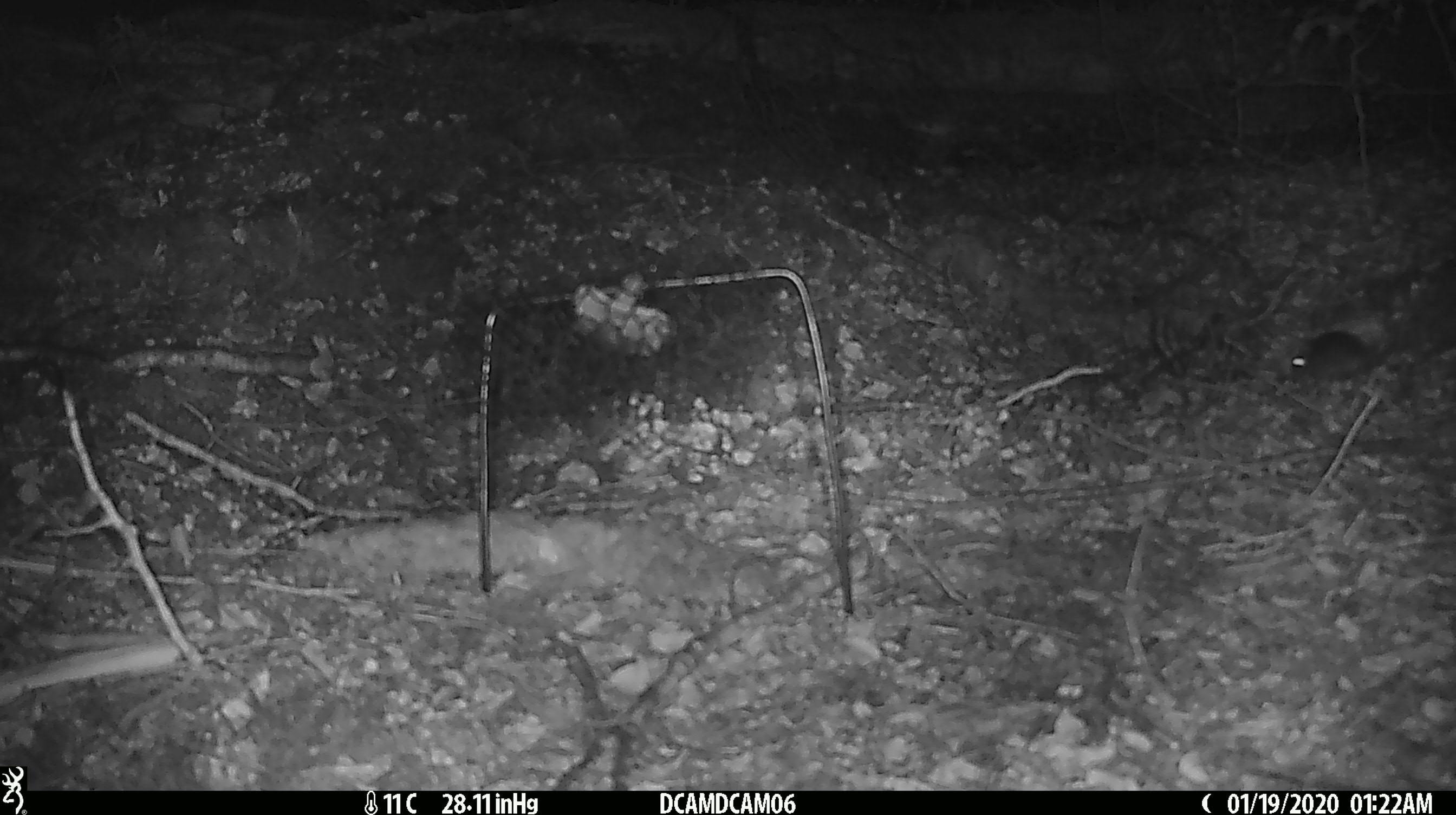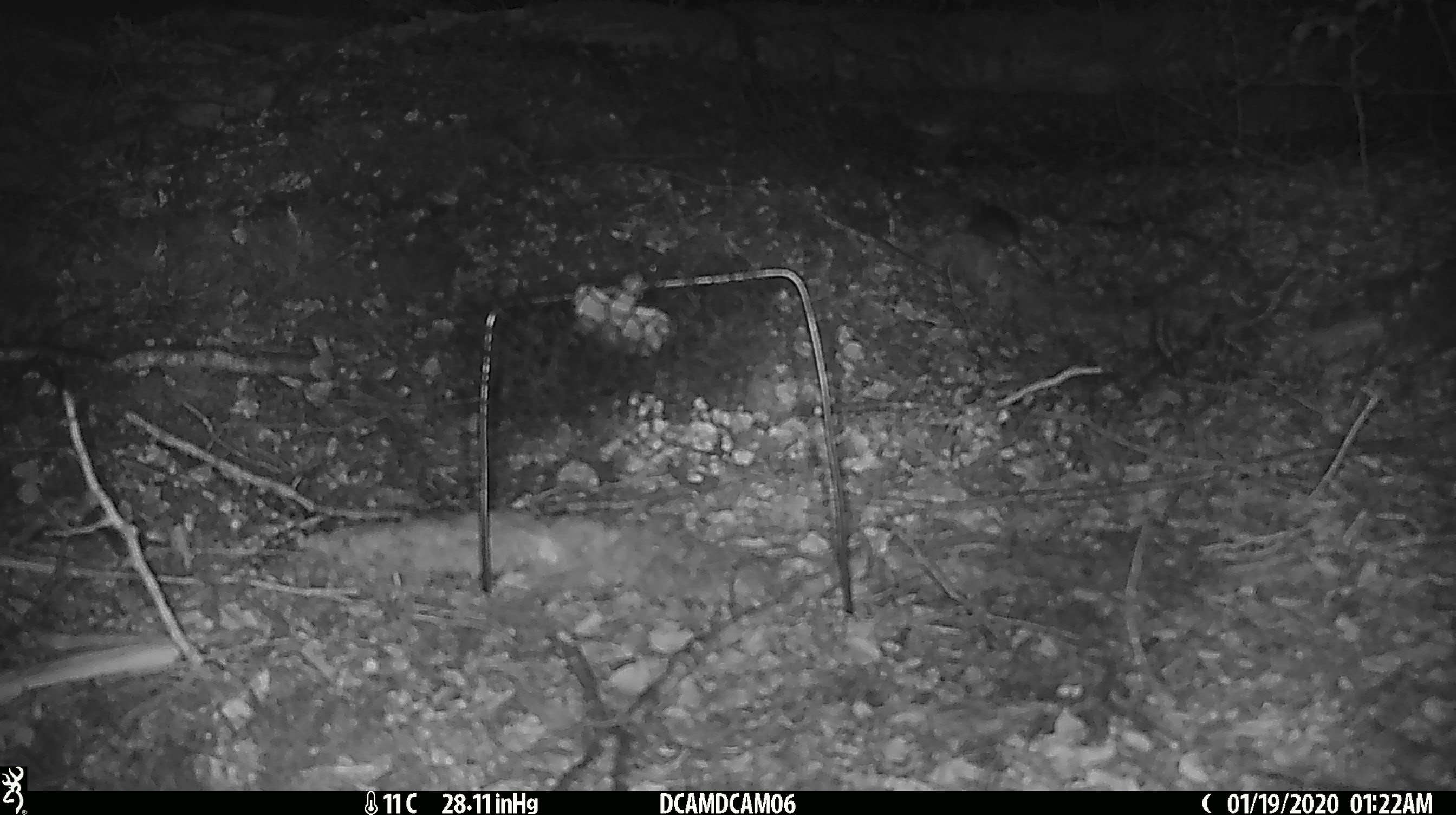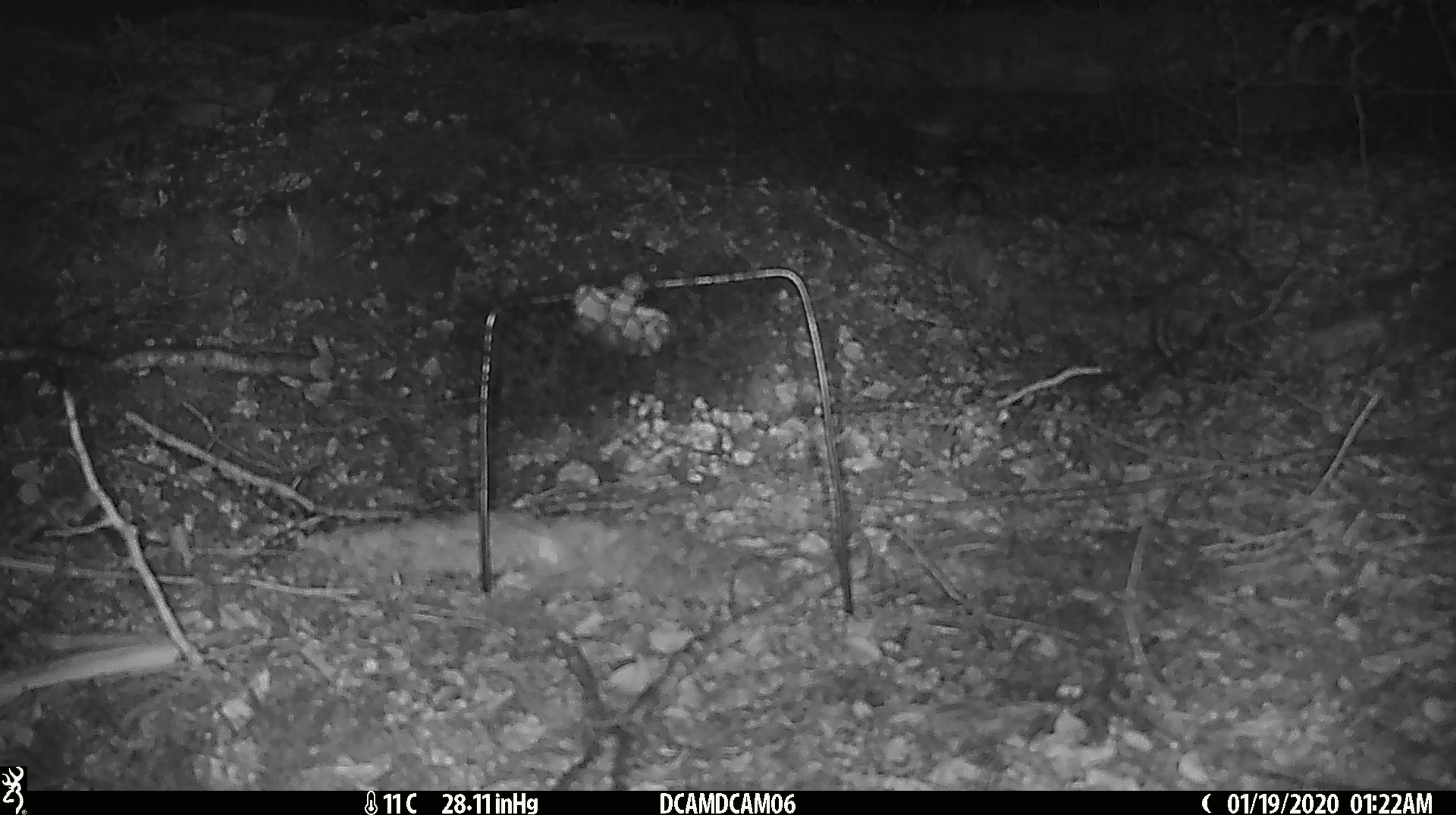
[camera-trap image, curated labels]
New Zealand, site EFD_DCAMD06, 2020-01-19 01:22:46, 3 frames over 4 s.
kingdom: Animalia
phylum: Chordata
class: Mammalia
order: Rodentia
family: Muridae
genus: Mus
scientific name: Mus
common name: mouse